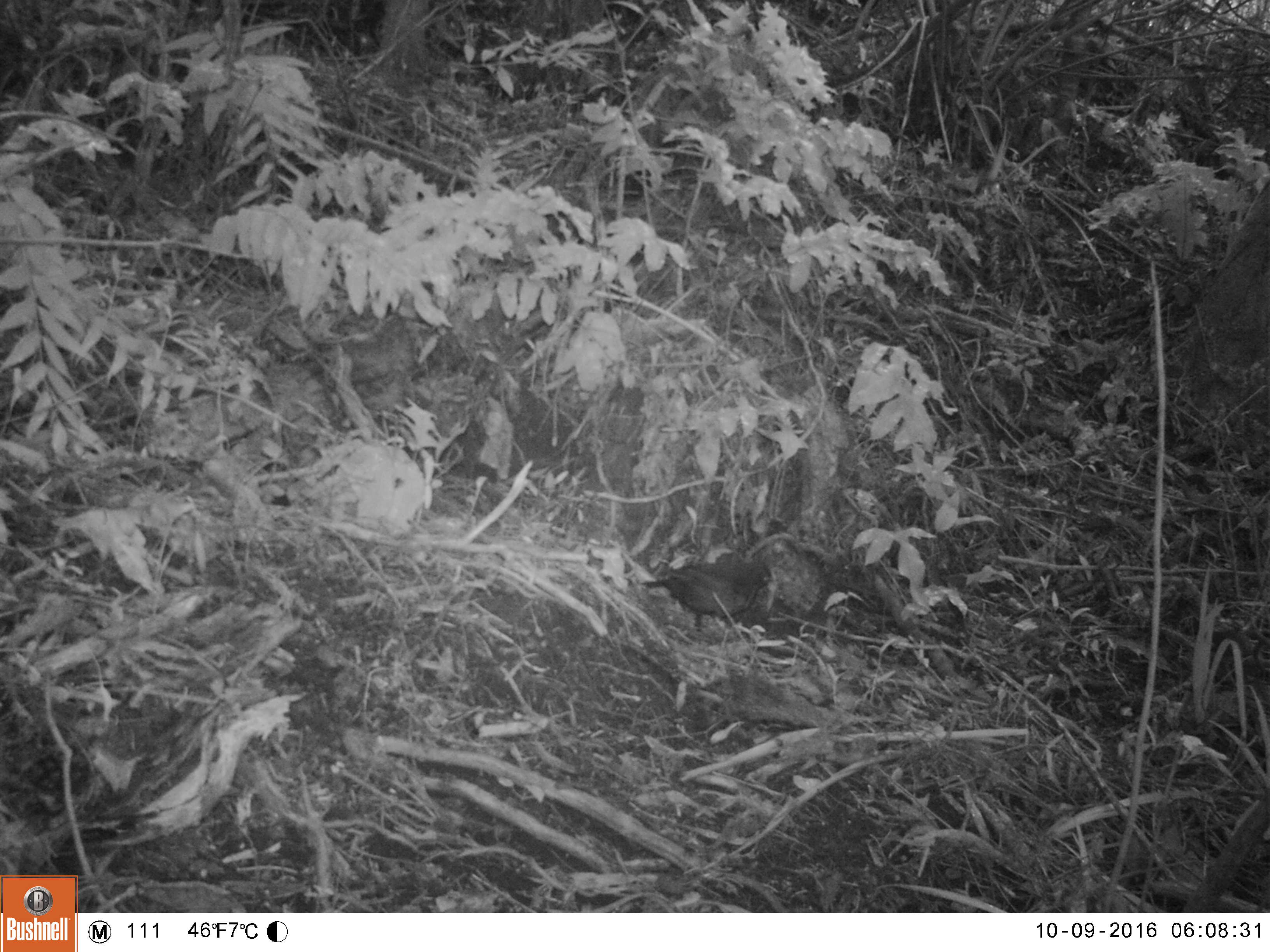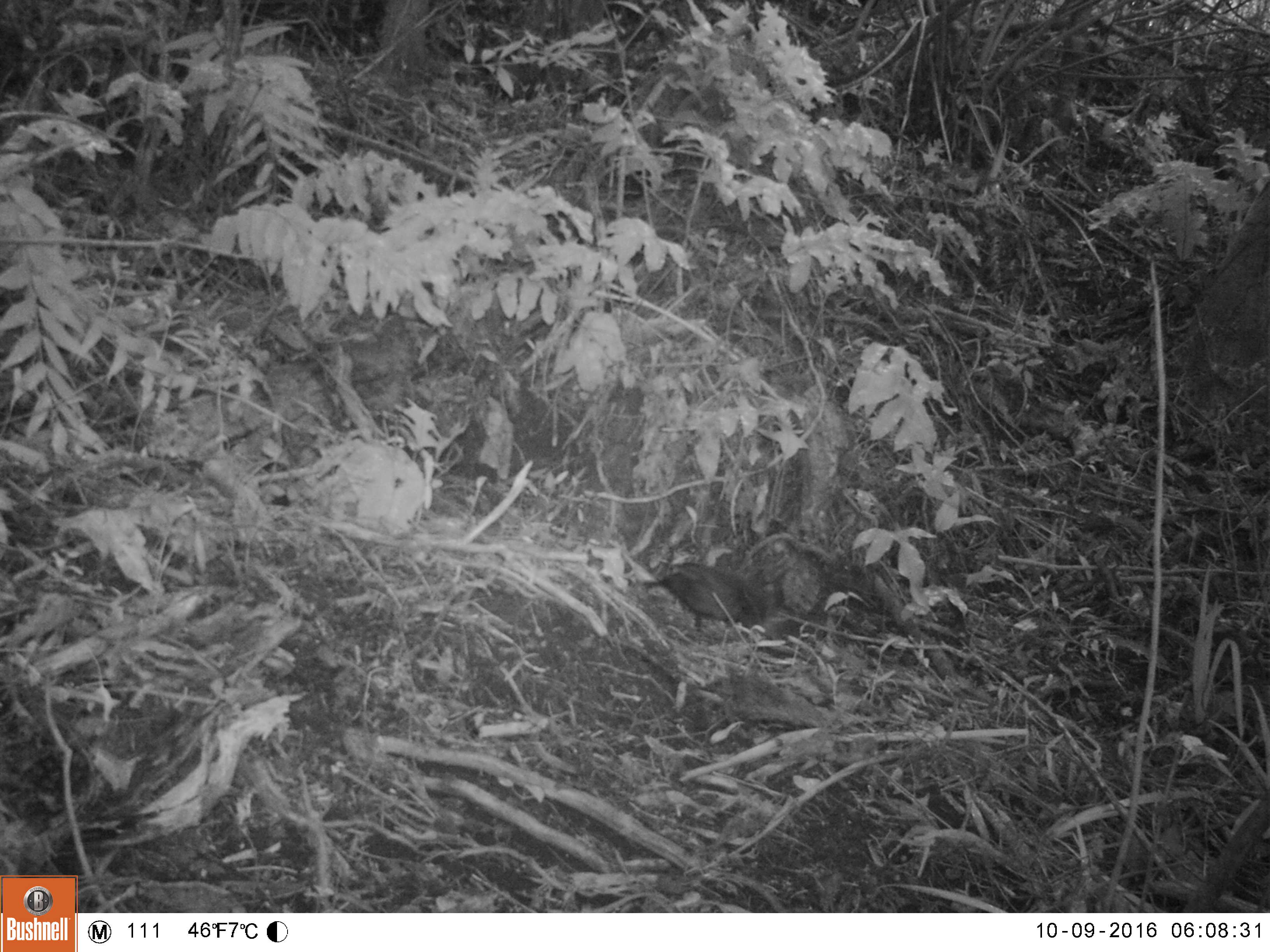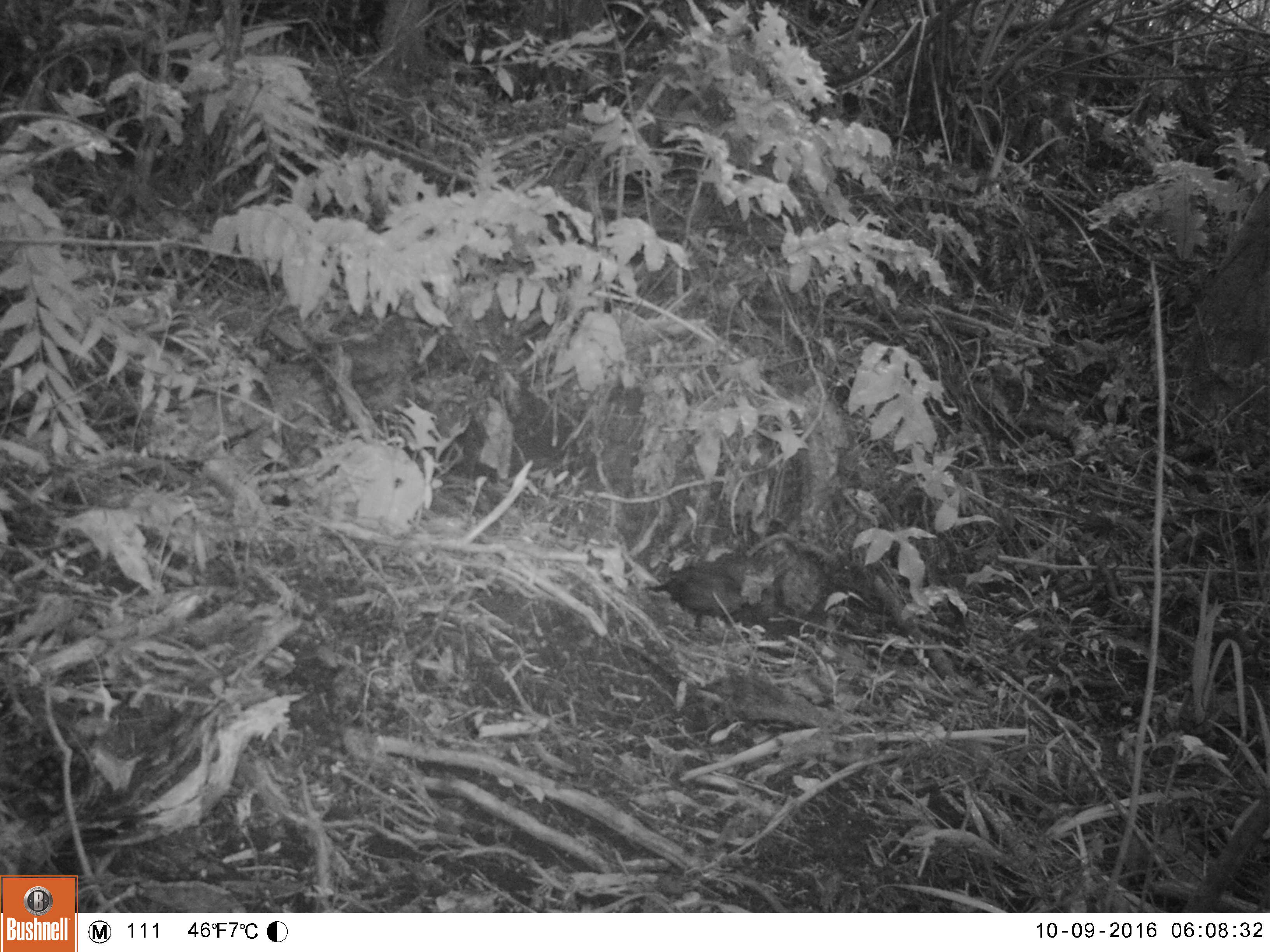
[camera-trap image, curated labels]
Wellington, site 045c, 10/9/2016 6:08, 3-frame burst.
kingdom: Animalia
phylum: Chordata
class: Aves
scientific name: Aves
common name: bird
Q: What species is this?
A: Bird (Aves).